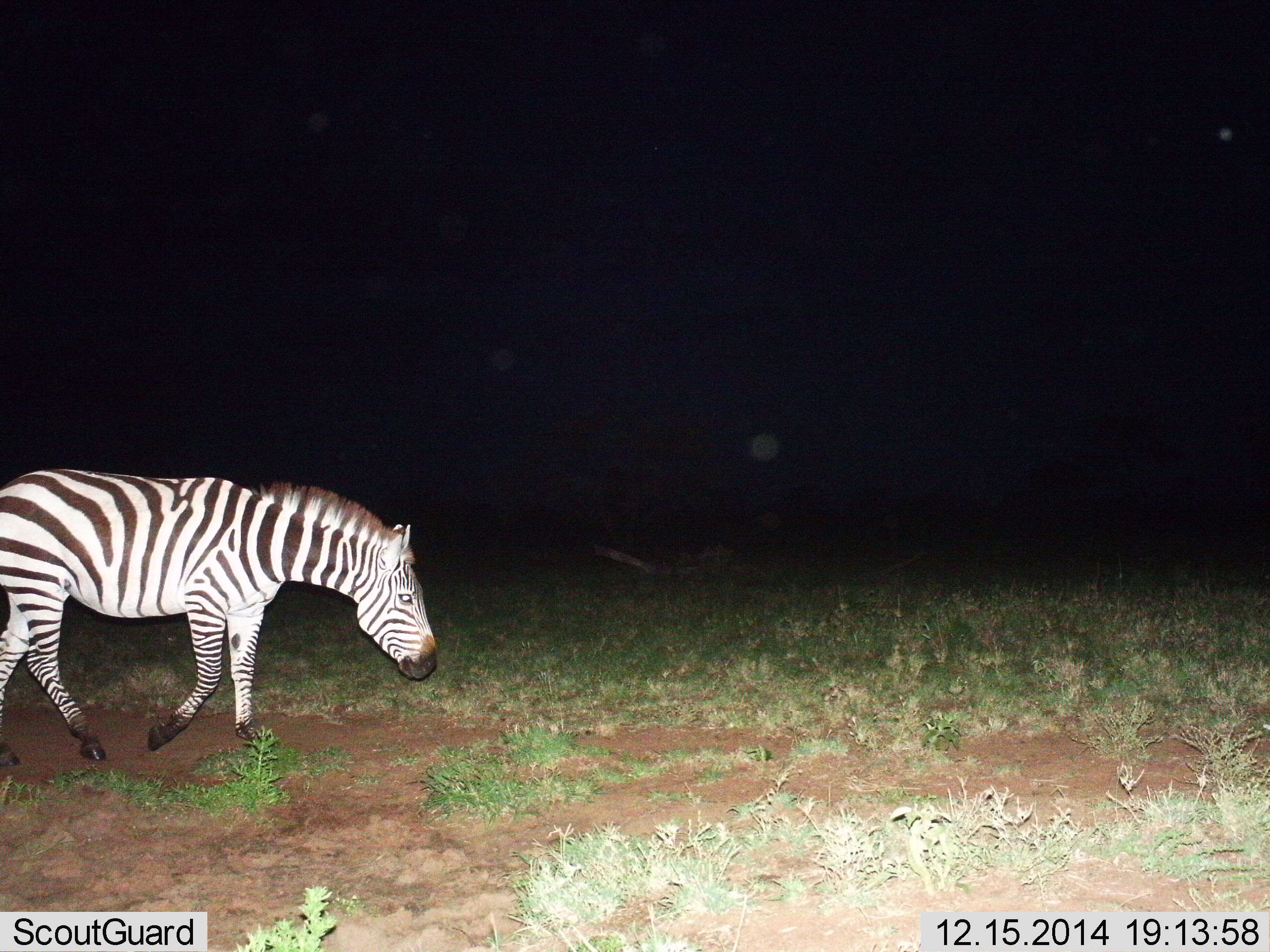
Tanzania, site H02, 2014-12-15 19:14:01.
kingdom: Animalia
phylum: Chordata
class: Mammalia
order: Perissodactyla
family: Equidae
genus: Equus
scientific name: Equus quagga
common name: plains zebra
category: zebra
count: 1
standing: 20%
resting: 0%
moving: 80%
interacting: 0%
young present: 0%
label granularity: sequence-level